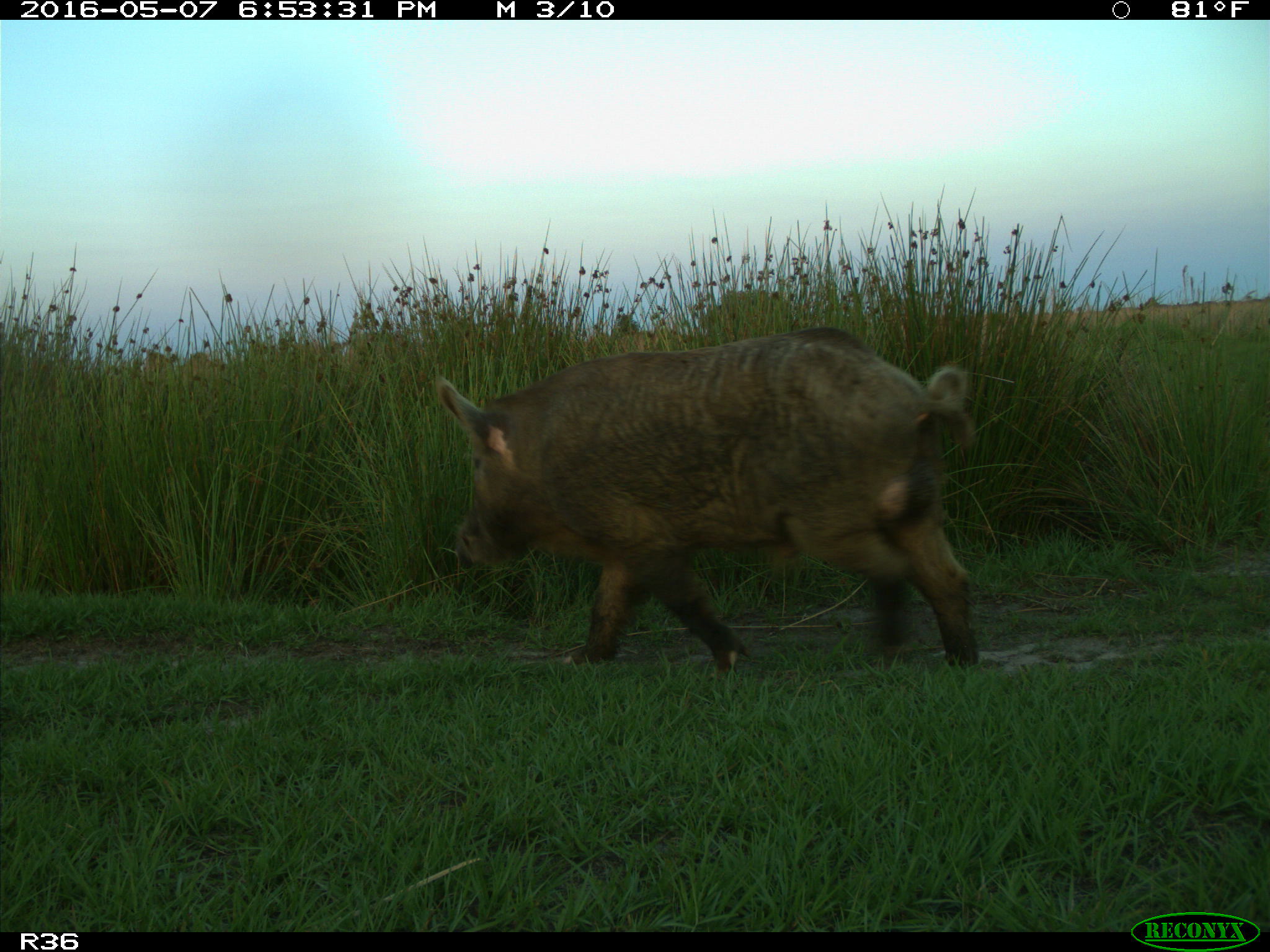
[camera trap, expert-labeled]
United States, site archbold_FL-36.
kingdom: Animalia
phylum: Chordata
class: Mammalia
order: Artiodactyla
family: Suidae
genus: Sus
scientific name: Sus scrofa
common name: wild boar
Sus scrofa (wild boar).